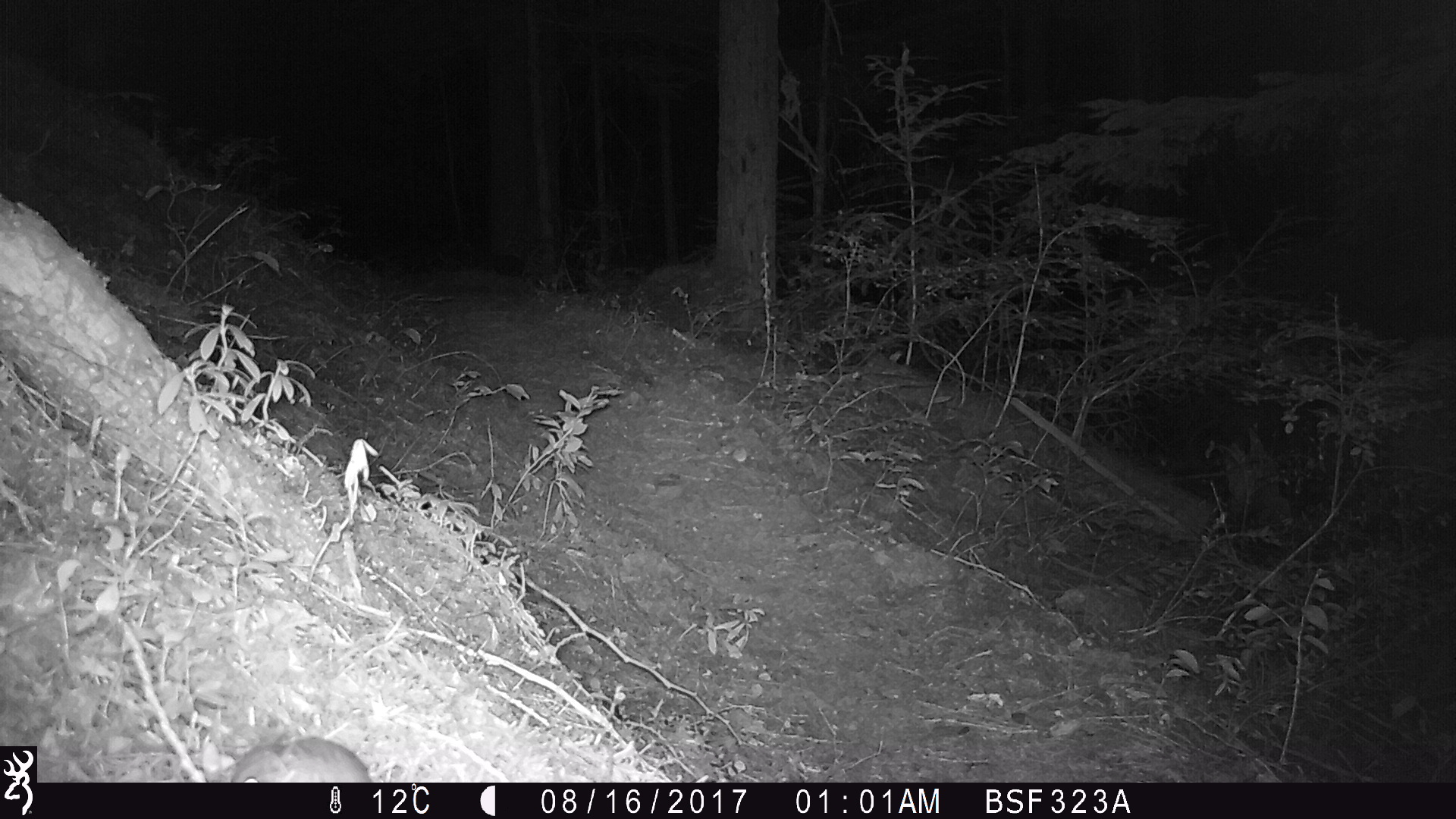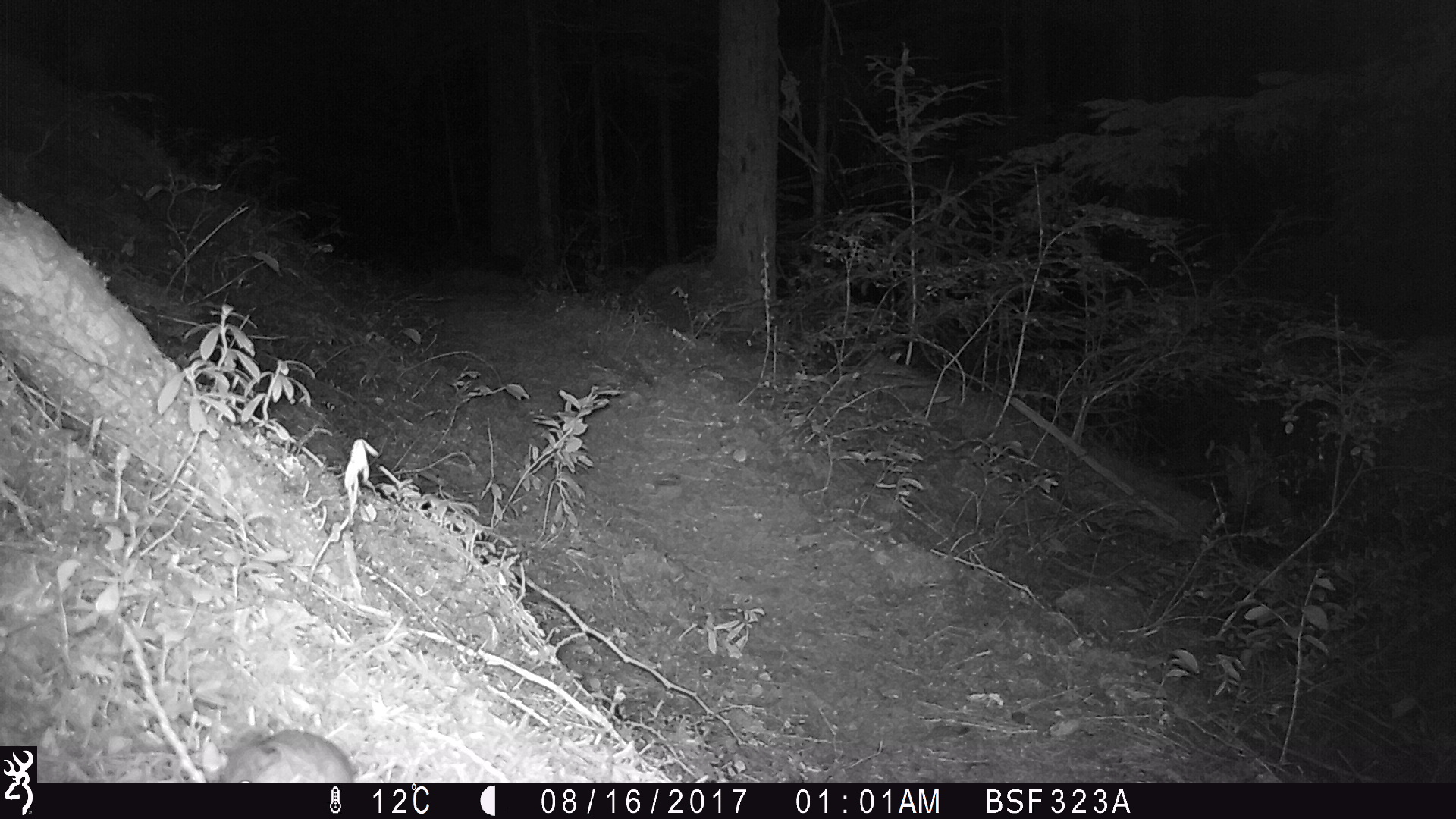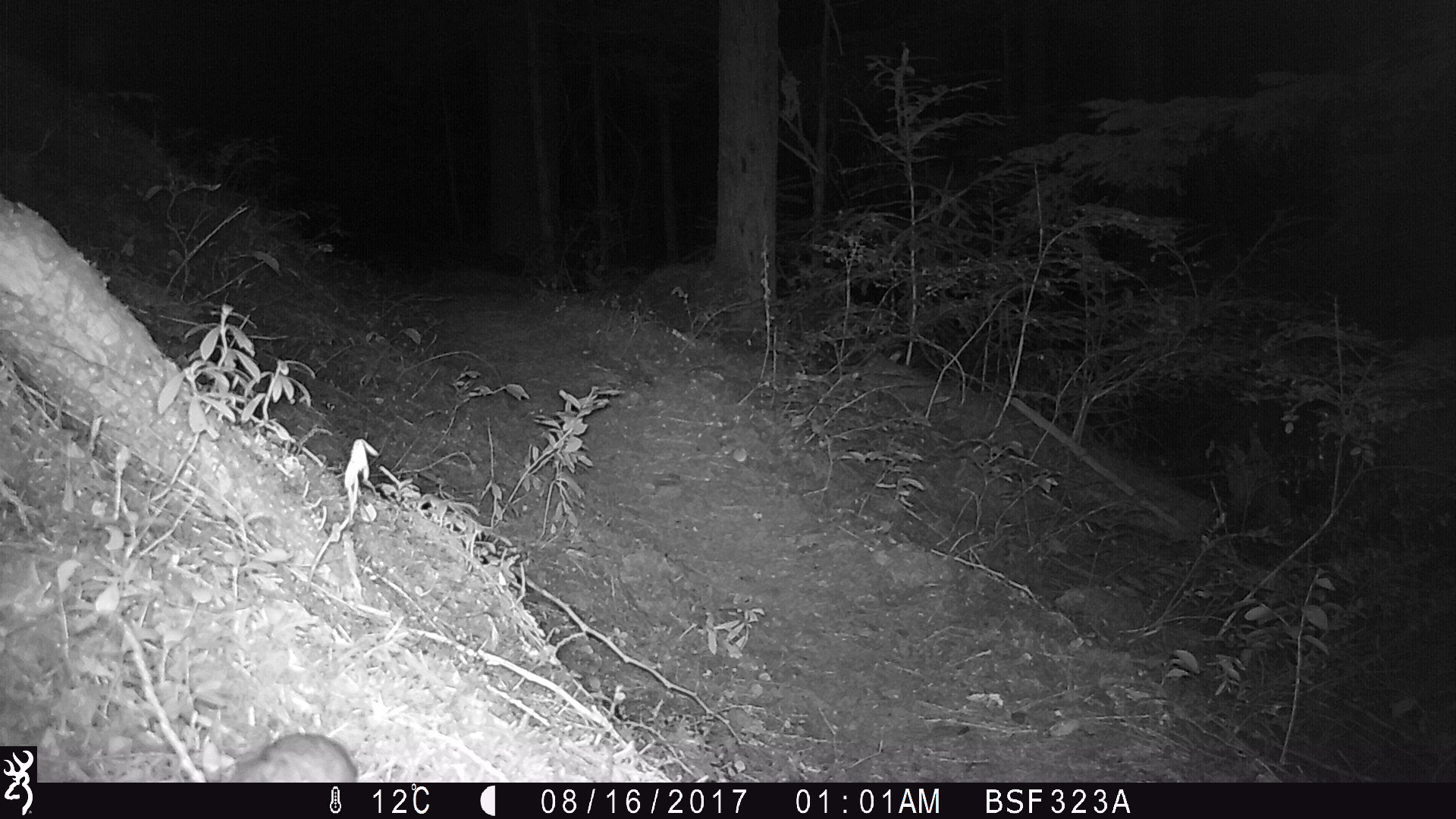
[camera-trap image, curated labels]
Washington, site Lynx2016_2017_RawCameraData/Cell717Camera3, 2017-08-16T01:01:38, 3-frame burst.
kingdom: Animalia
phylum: Chordata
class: Mammalia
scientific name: Mammalia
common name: small mammal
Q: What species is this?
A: Small mammal (Mammalia).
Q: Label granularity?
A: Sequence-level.